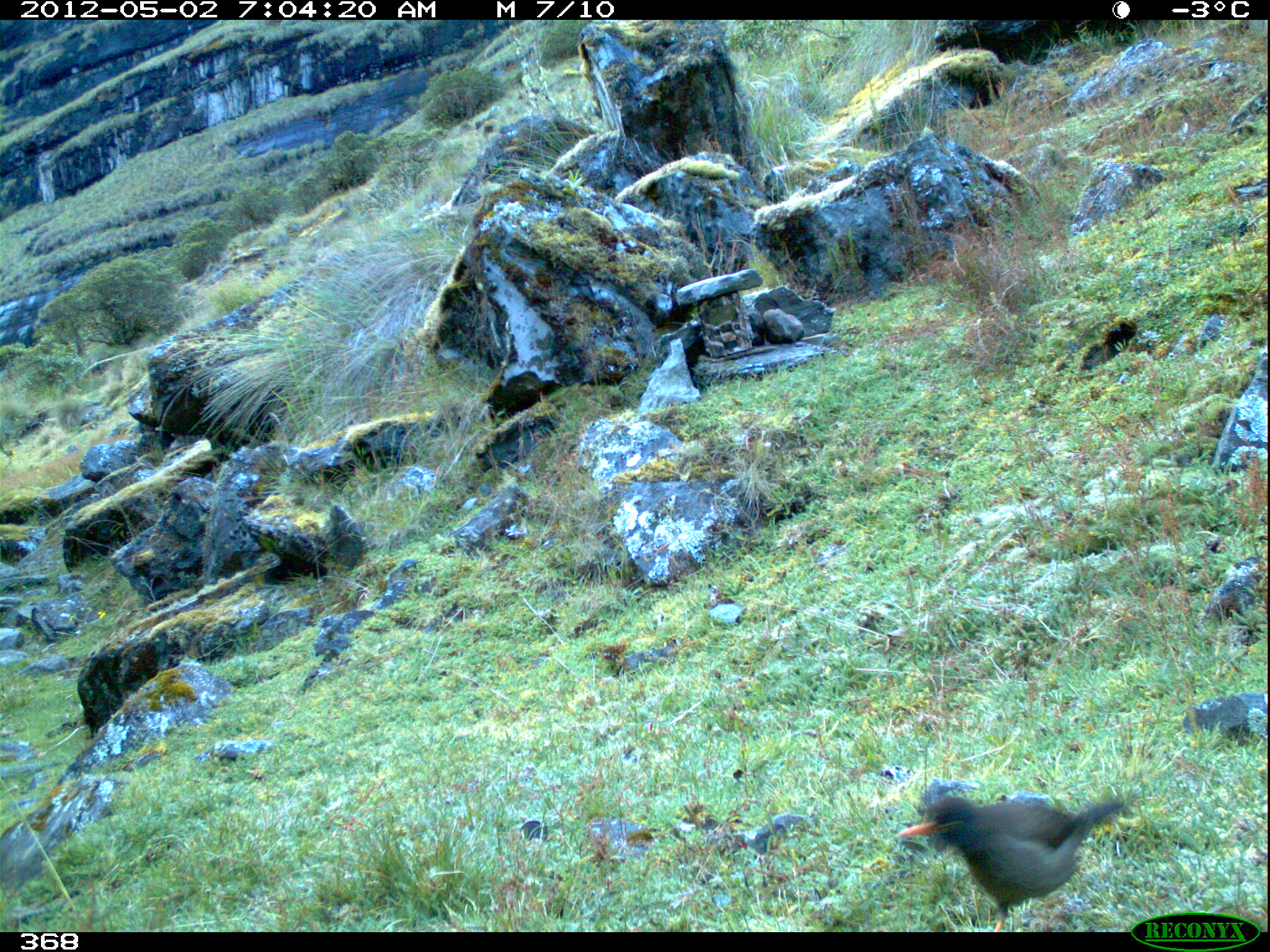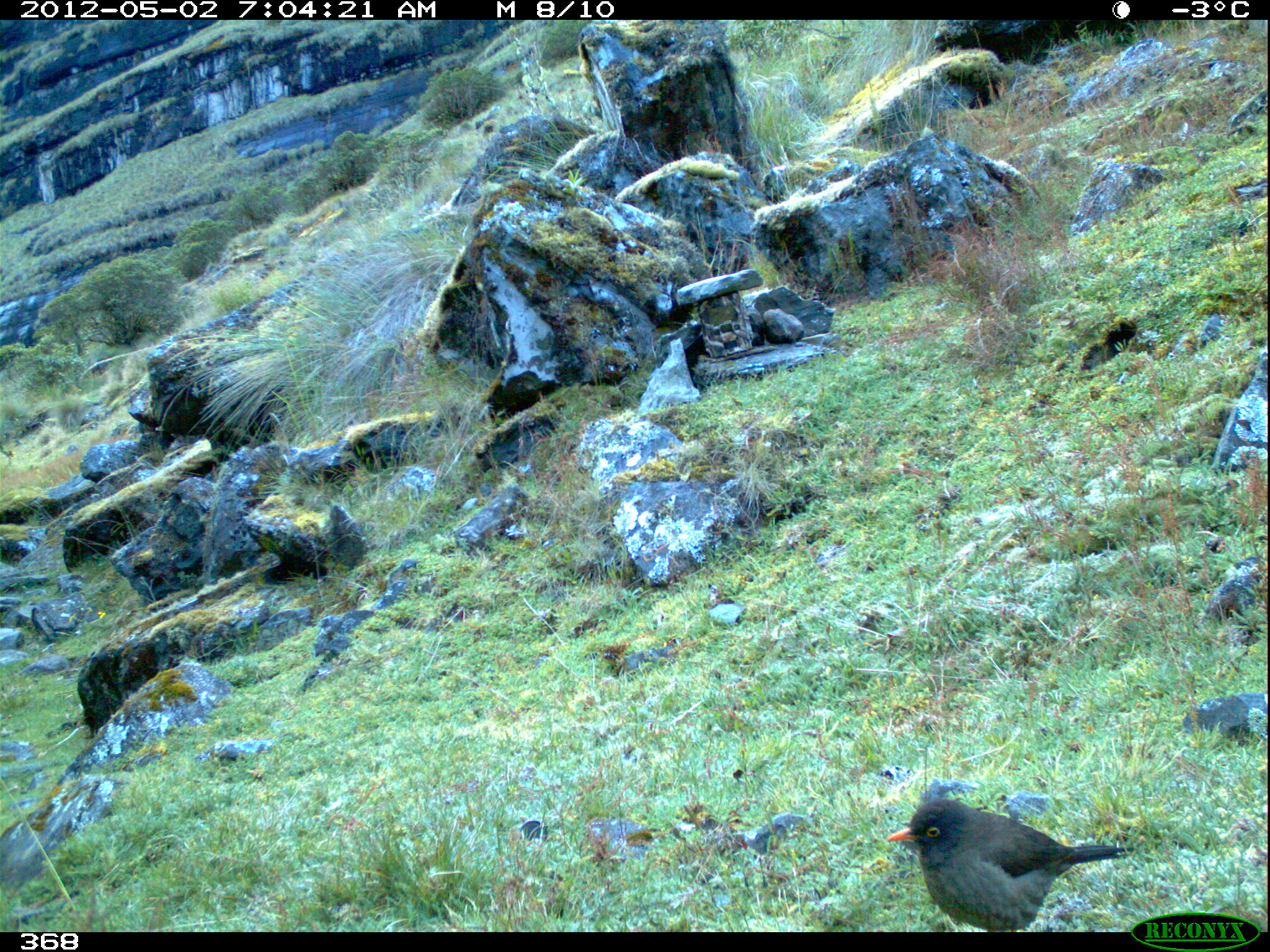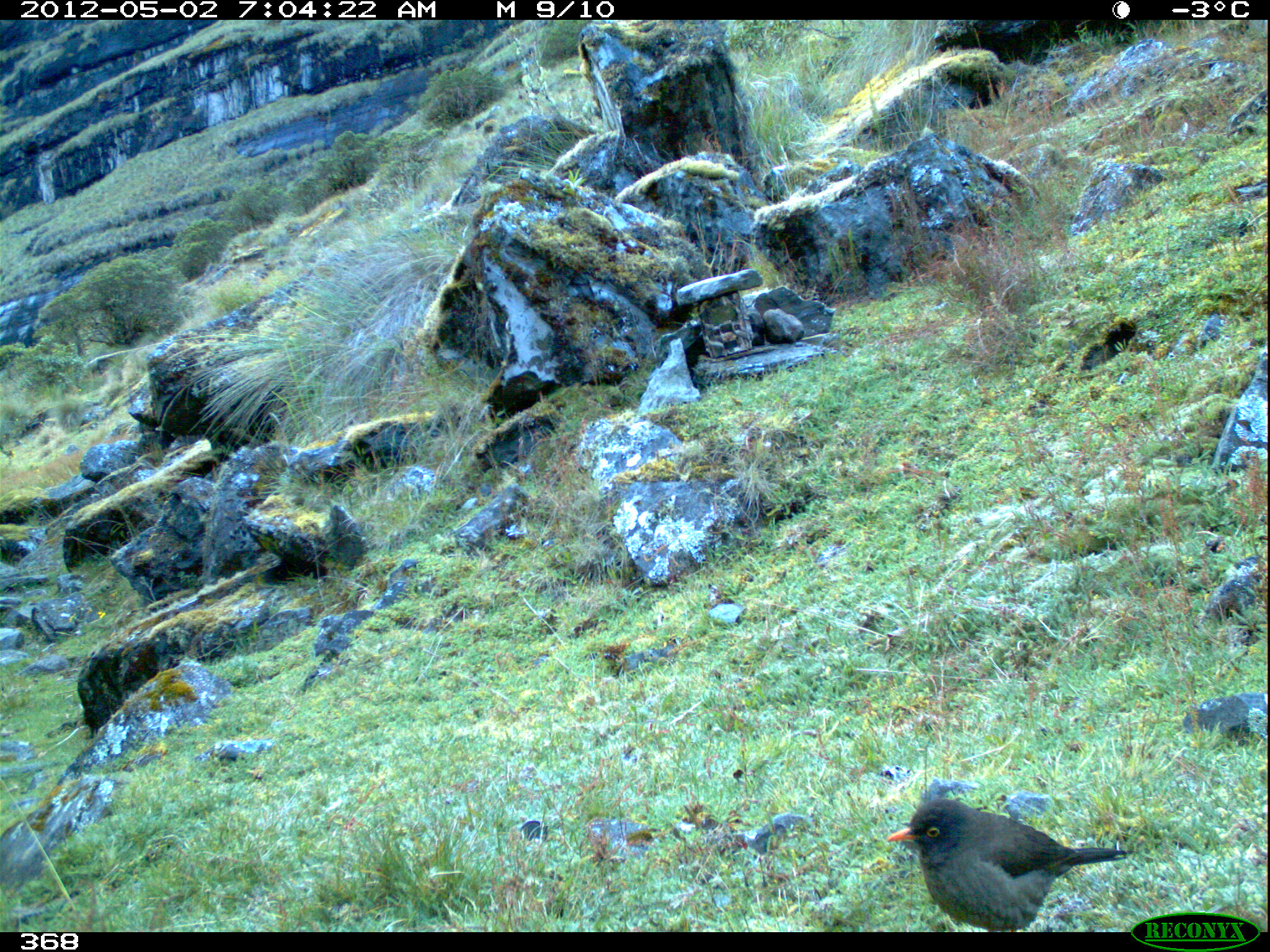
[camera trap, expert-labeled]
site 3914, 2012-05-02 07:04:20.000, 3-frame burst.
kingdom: Animalia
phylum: Chordata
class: Aves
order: Passeriformes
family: Turdidae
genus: Turdus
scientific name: Turdus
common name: true thrushes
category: turdus sp